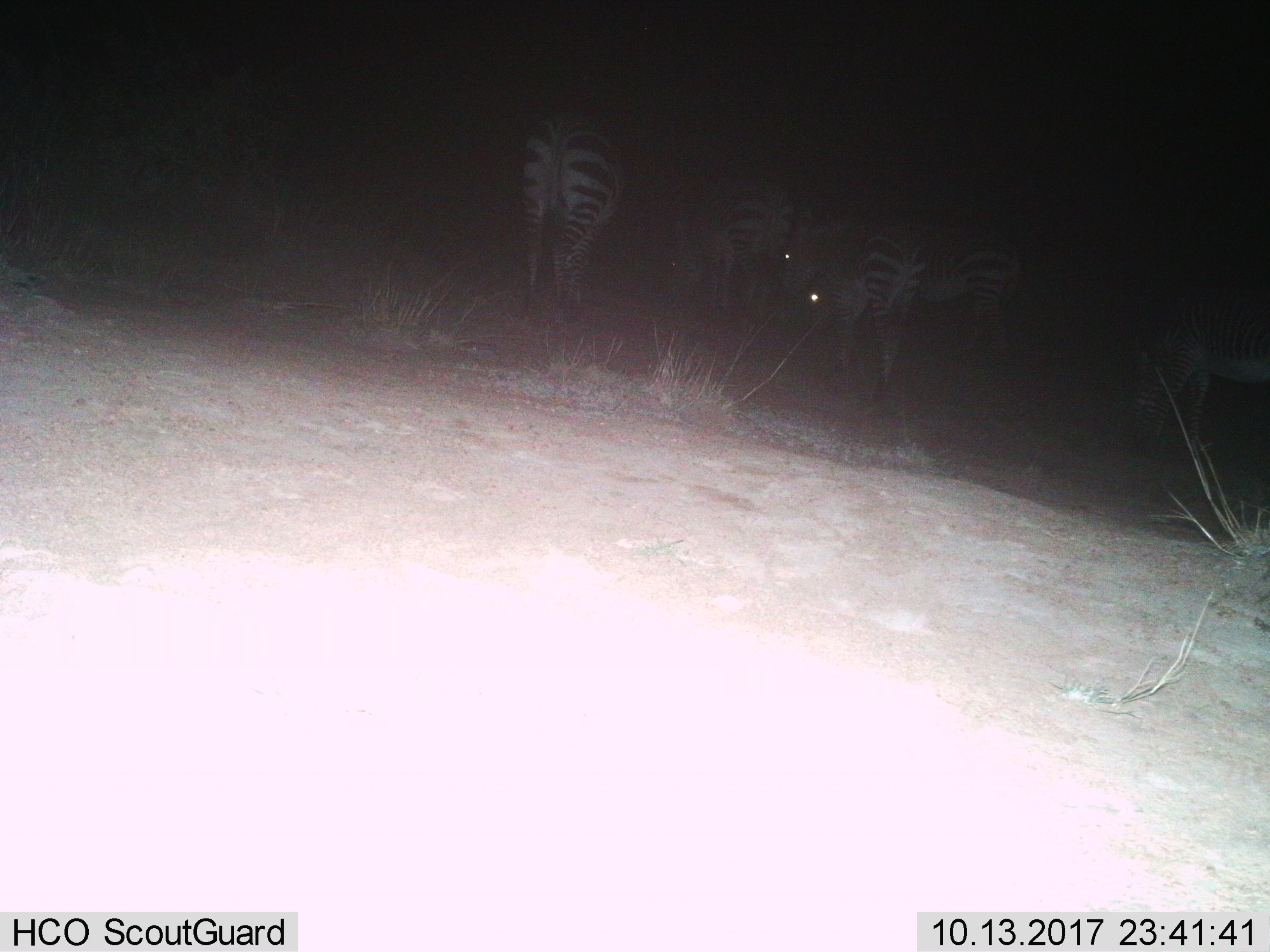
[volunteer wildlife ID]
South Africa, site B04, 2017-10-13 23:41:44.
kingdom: Animalia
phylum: Chordata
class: Mammalia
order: Perissodactyla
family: Equidae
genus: Equus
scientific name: Equus zebra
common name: mountain zebra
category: zebramountain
Zebramountain (mountain zebra) (Equus zebra), count 5. Behavior (volunteer vote fractions): standing 86%, resting 0%, moving 29%, interacting 0%. Young present (vote fraction): 14%. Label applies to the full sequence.